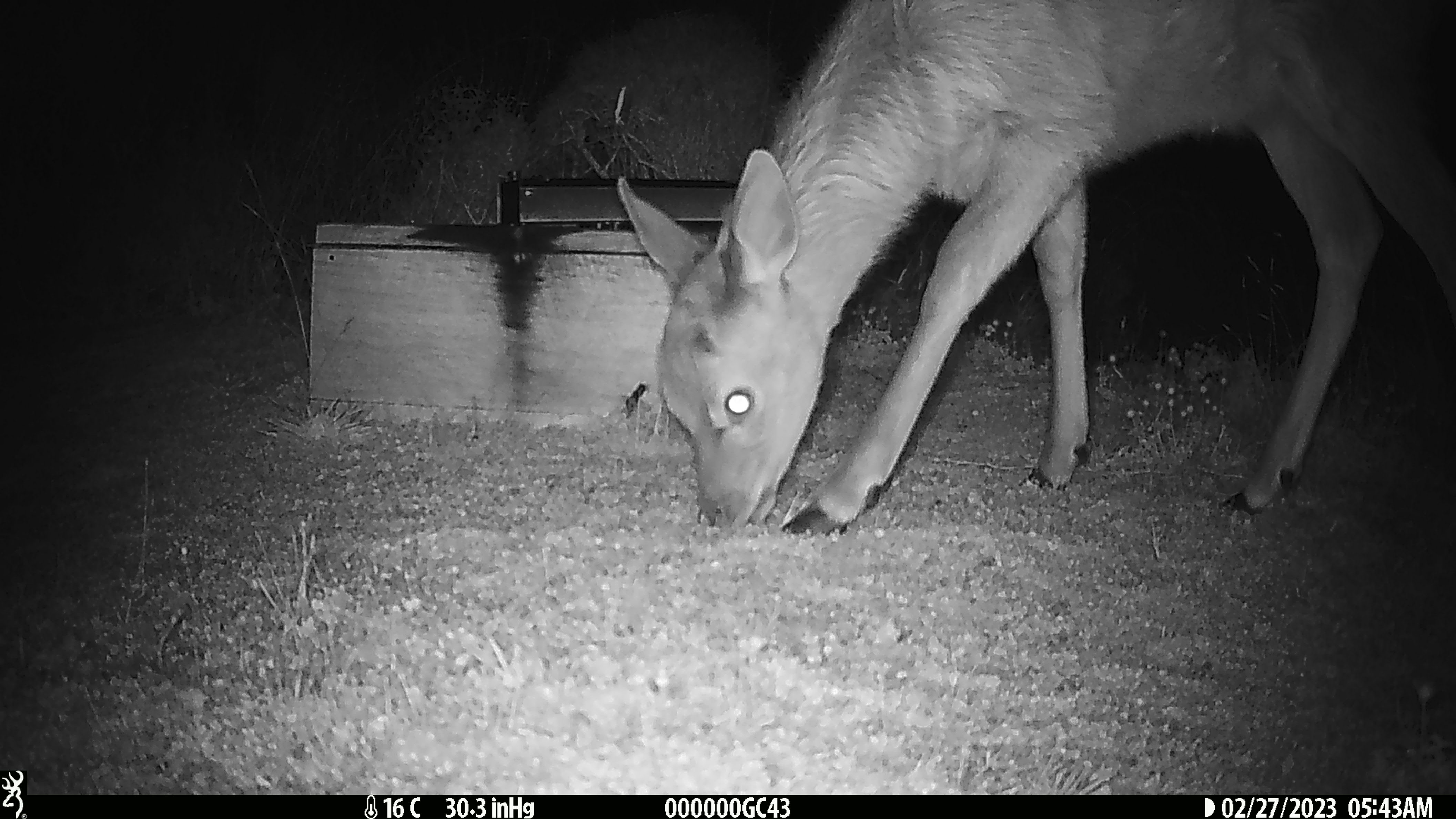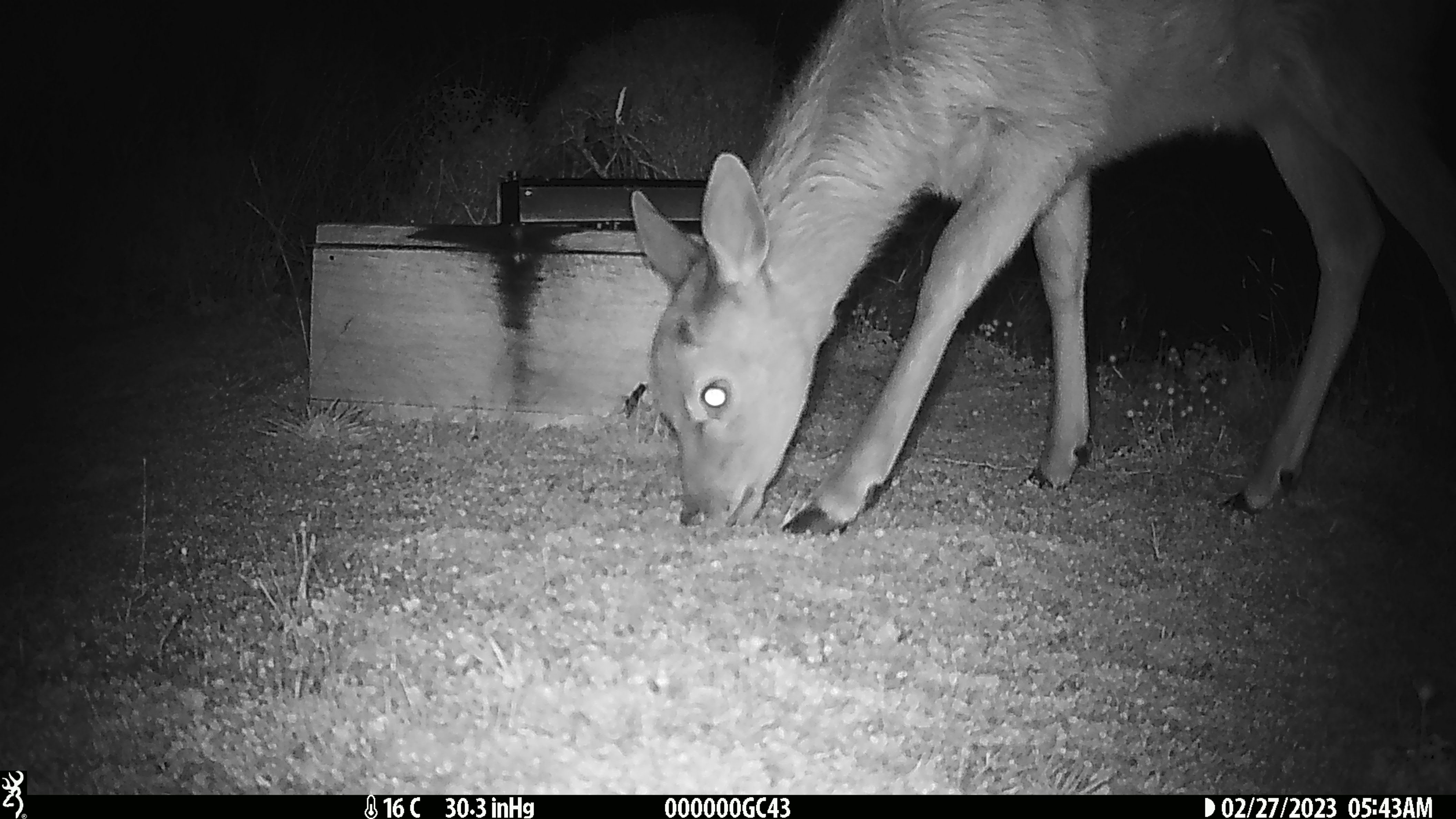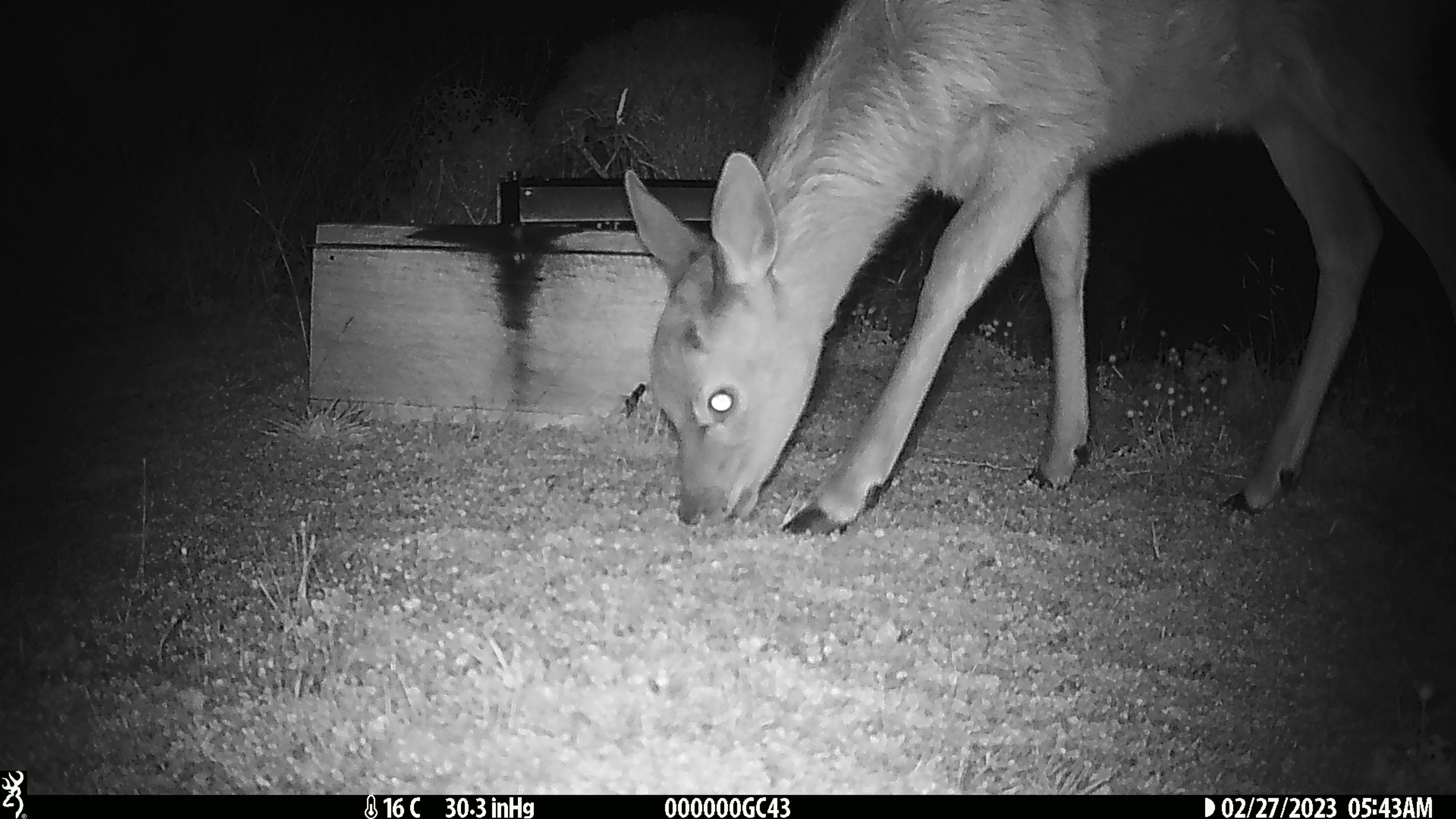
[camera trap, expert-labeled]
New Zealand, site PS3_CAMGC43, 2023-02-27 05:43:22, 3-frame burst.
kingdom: Animalia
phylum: Chordata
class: Mammalia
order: Artiodactyla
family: Cervidae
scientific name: Cervidae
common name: deer